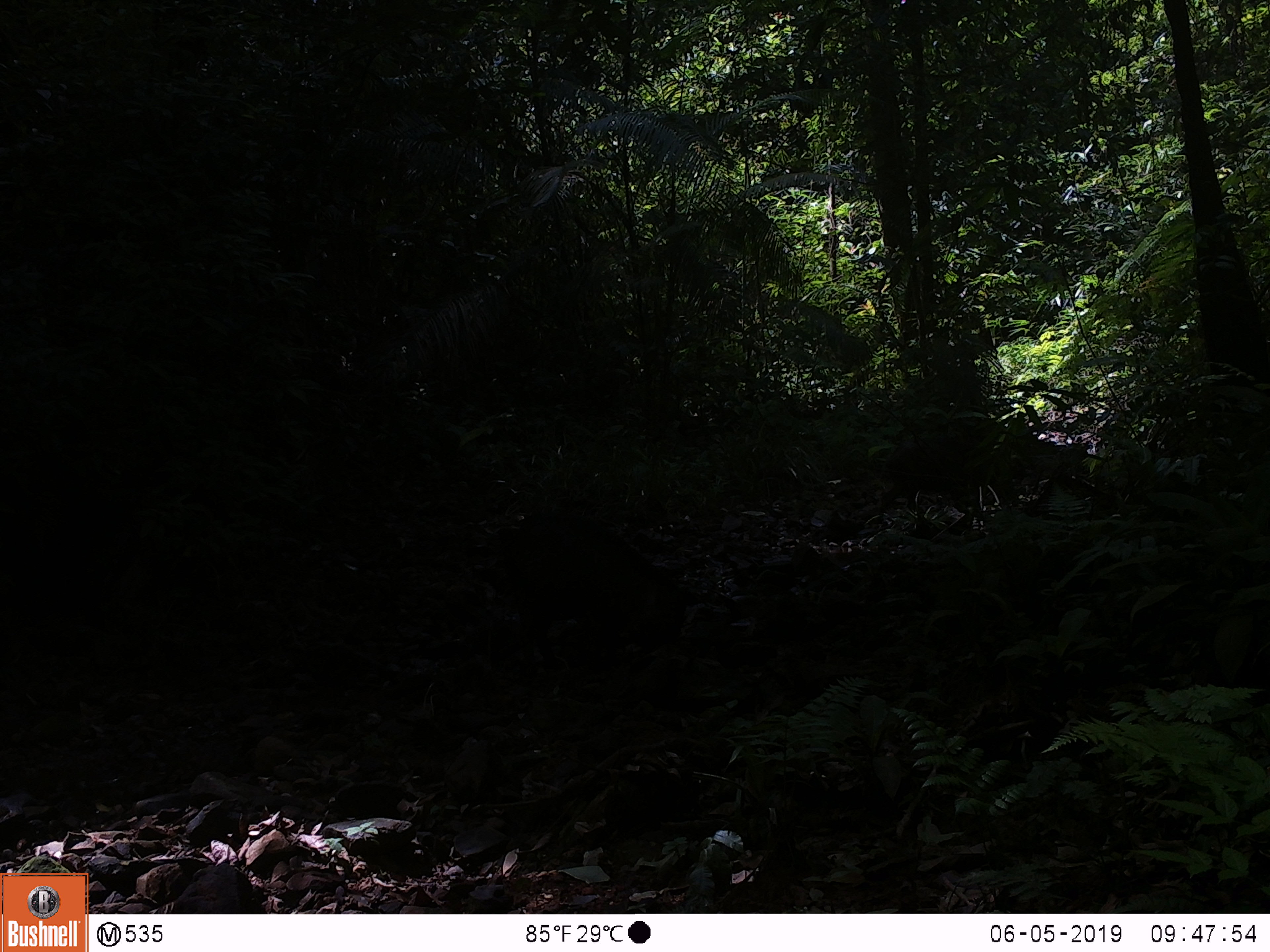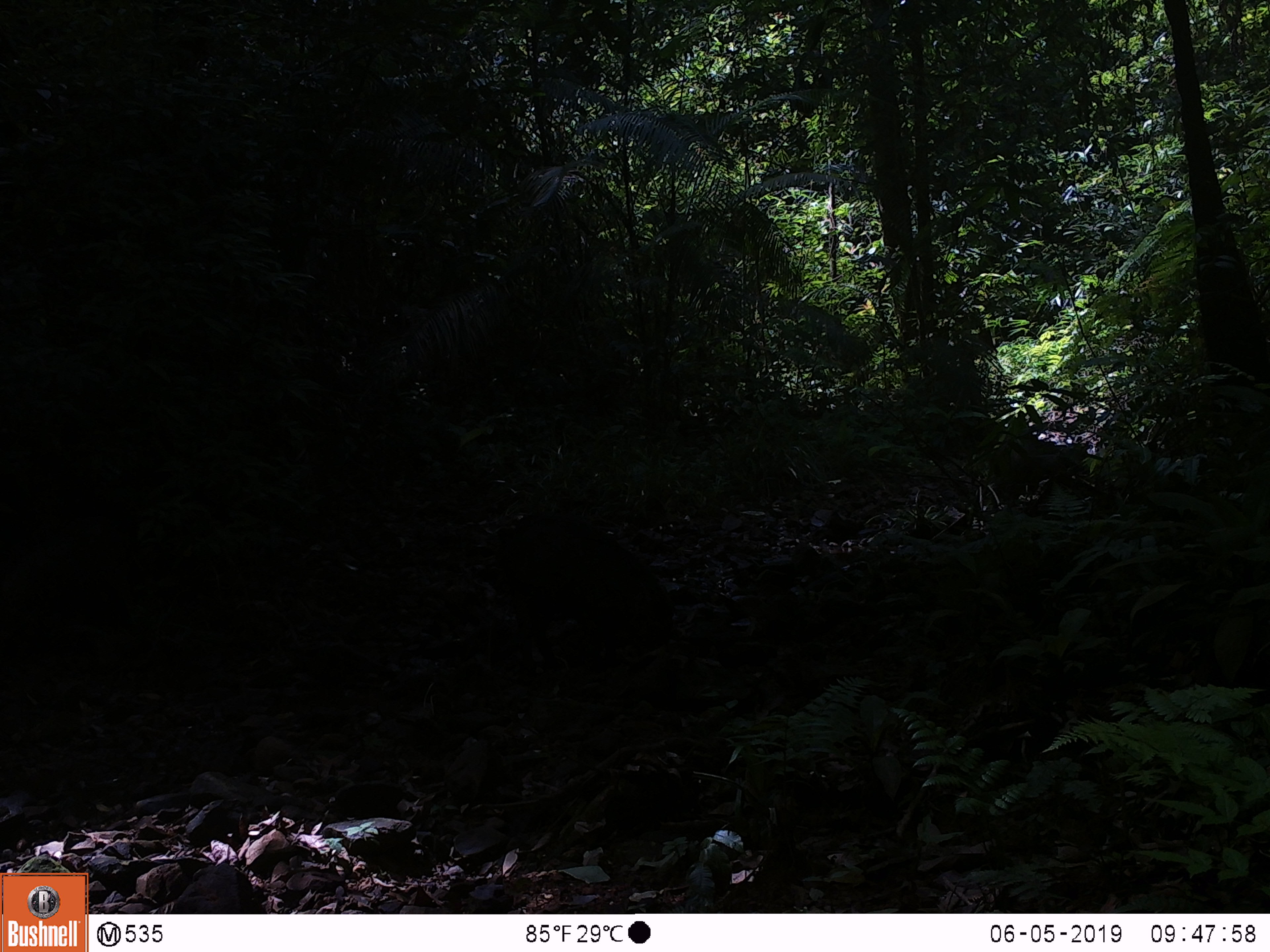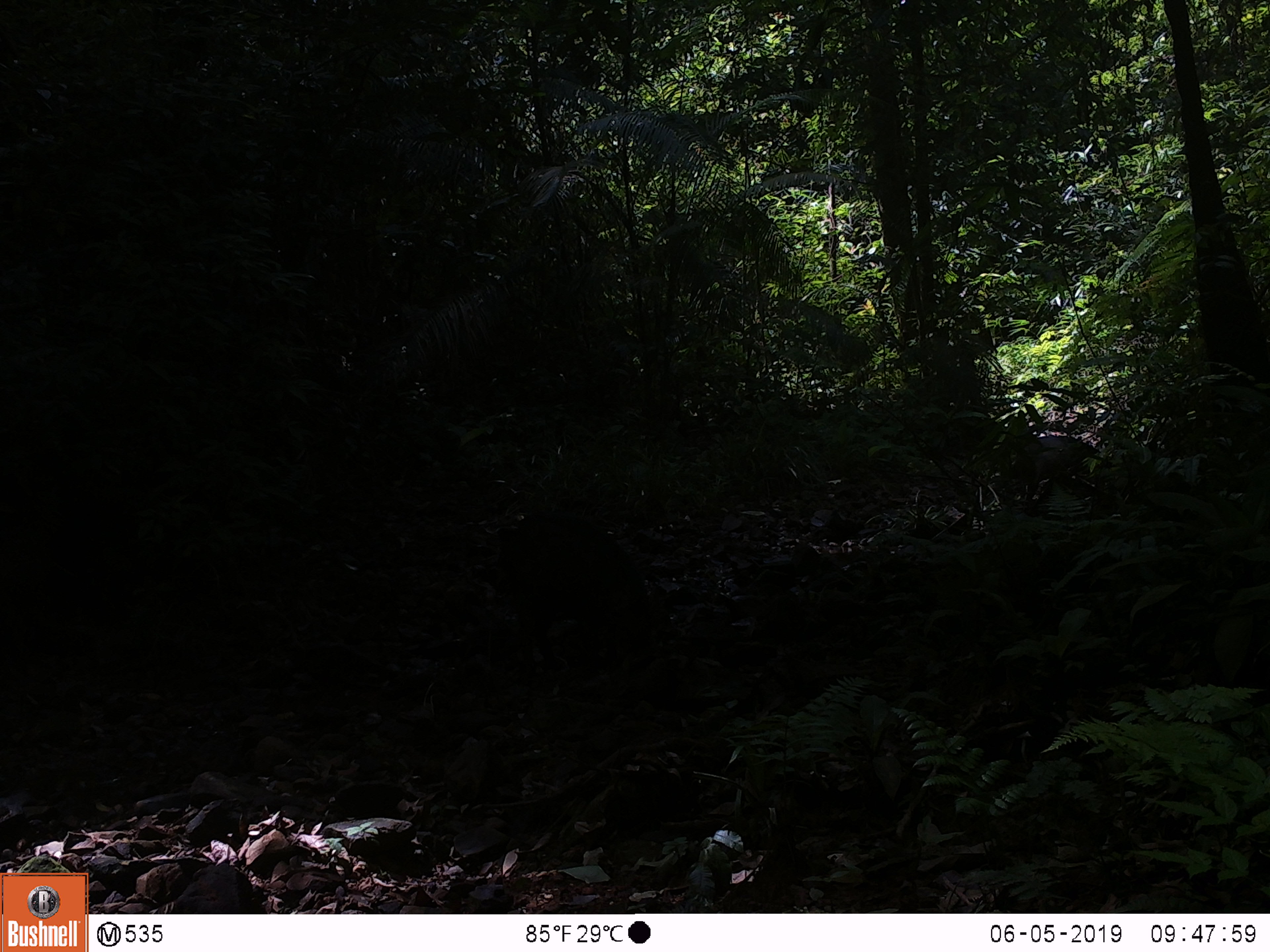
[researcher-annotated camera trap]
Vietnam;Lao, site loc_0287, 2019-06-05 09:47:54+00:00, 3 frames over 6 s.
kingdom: Animalia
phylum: Chordata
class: Mammalia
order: Artiodactyla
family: Suidae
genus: Sus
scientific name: Sus scrofa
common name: eurasian wild pig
Eurasian wild pig (Sus scrofa). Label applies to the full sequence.